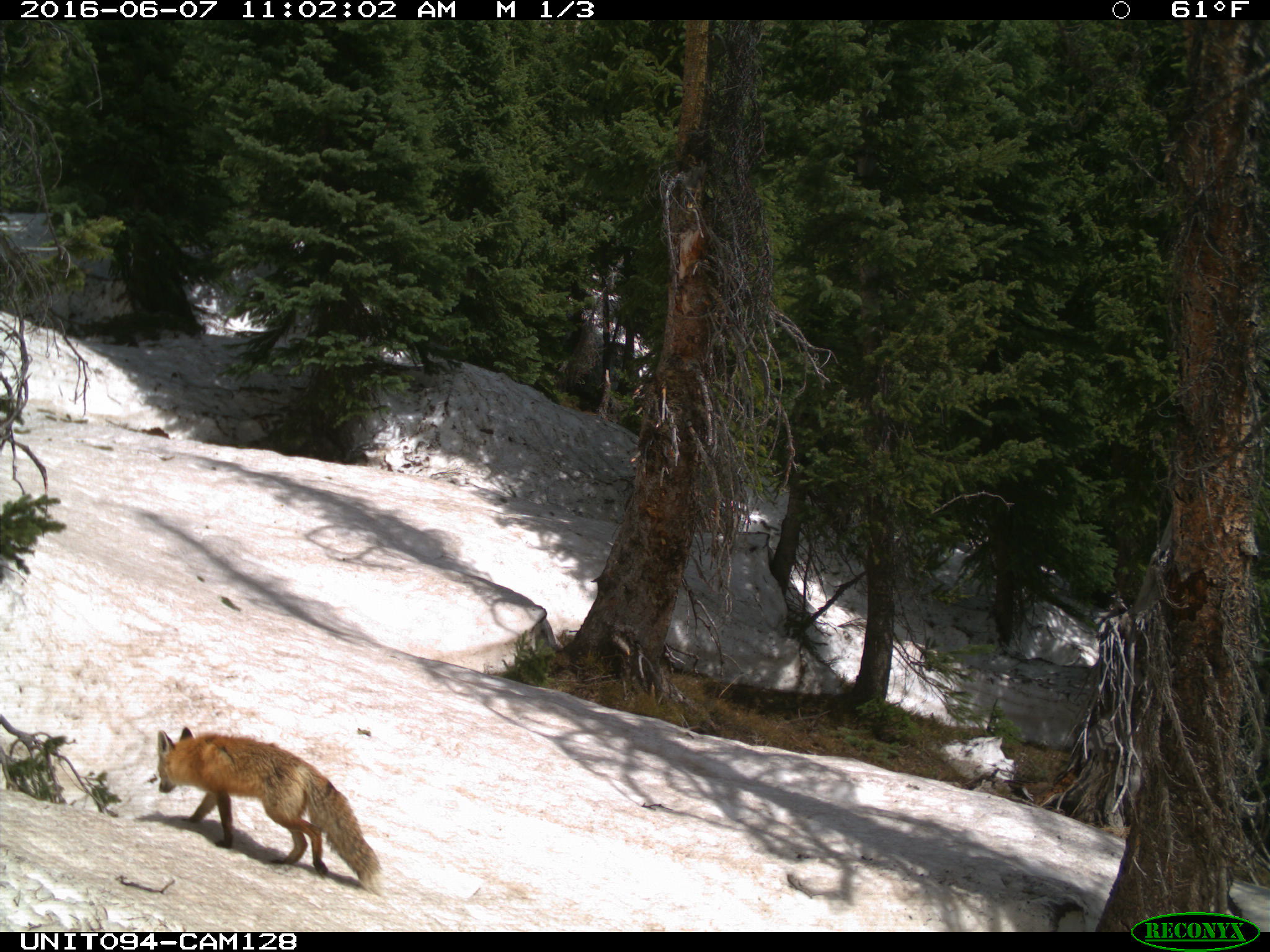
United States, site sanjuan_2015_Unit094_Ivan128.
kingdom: Animalia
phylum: Chordata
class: Mammalia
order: Carnivora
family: Canidae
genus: Vulpes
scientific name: Vulpes vulpes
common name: red fox